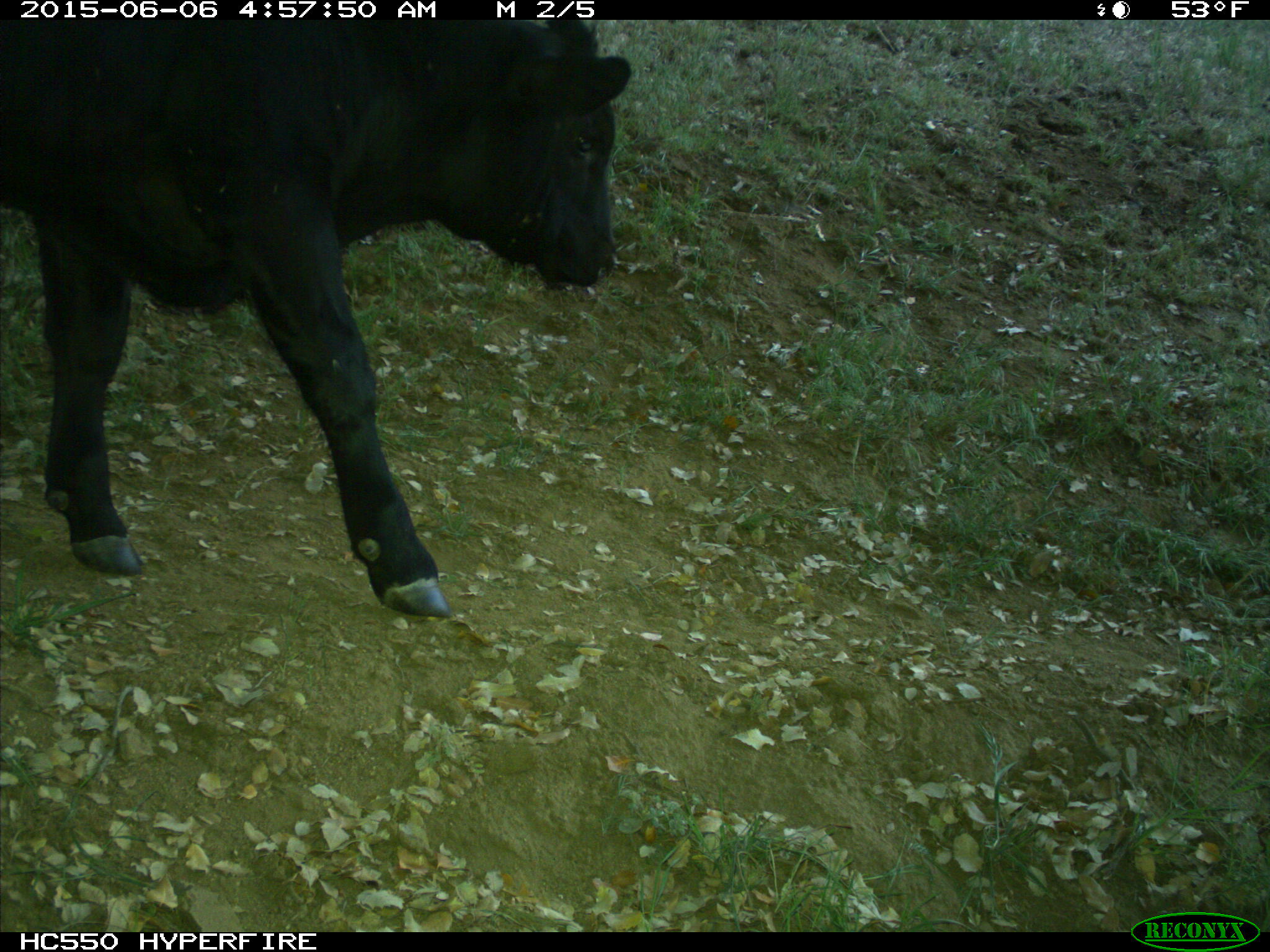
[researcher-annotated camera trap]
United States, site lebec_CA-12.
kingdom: Animalia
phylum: Chordata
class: Mammalia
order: Artiodactyla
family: Bovidae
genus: Bos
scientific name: Bos taurus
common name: domestic cow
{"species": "Bos taurus (domestic cow)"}